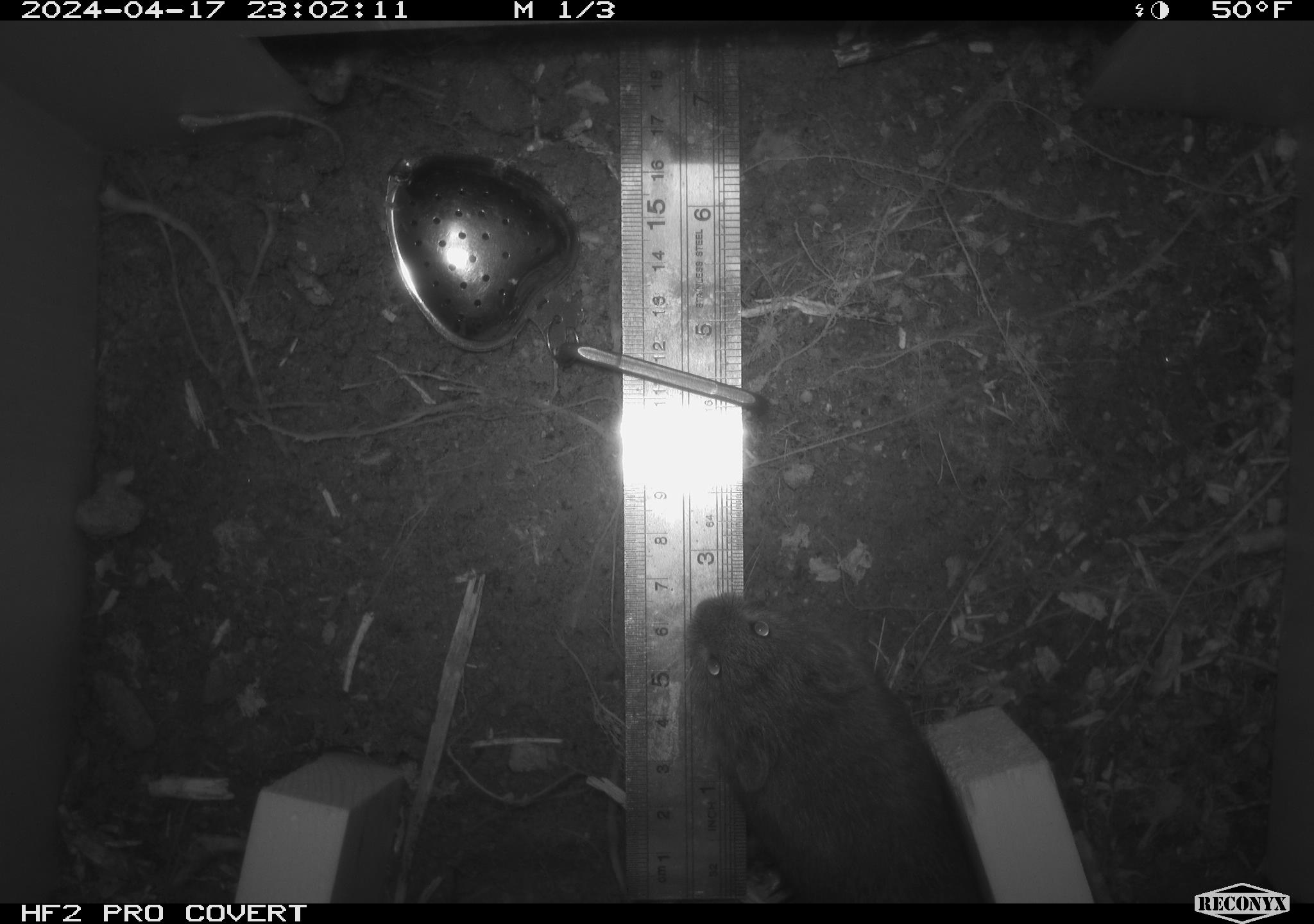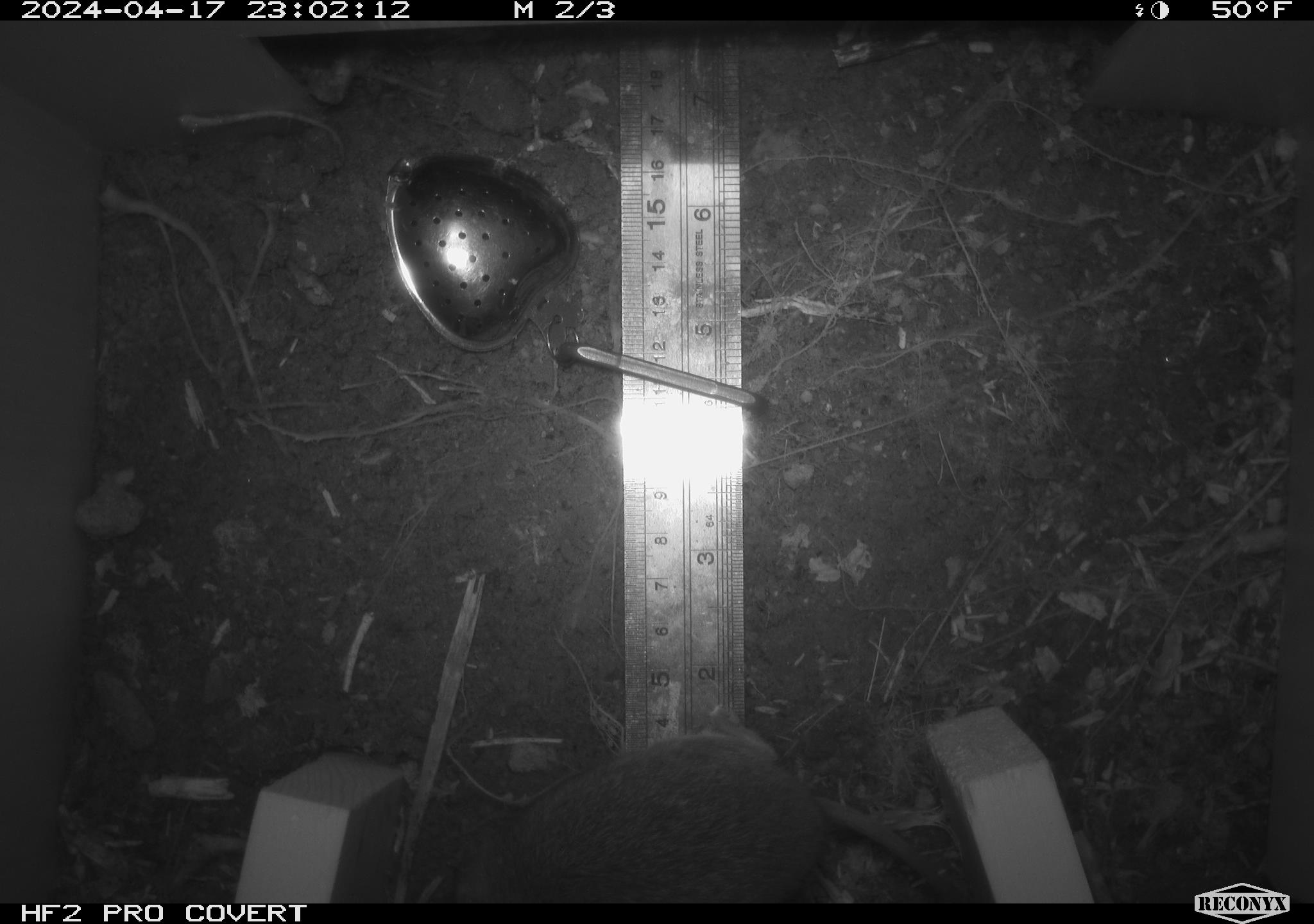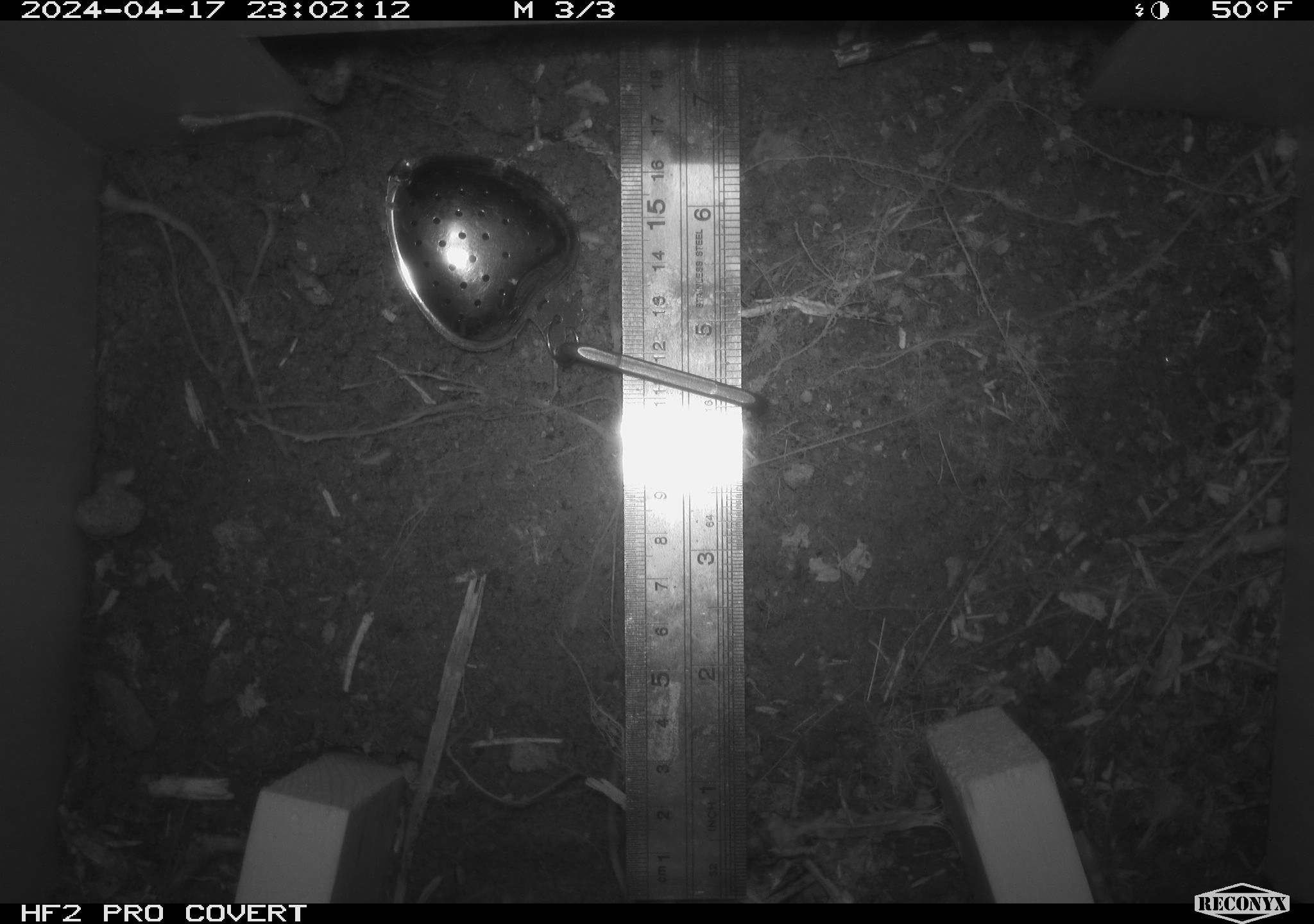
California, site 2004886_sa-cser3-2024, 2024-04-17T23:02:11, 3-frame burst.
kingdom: Animalia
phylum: Chordata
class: Mammalia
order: Rodentia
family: Cricetidae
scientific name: Cricetidae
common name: hamsters, voles, lemmings, and allies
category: cricetidae family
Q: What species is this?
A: Cricetidae family (hamsters, voles, lemmings, and allies) (Cricetidae).